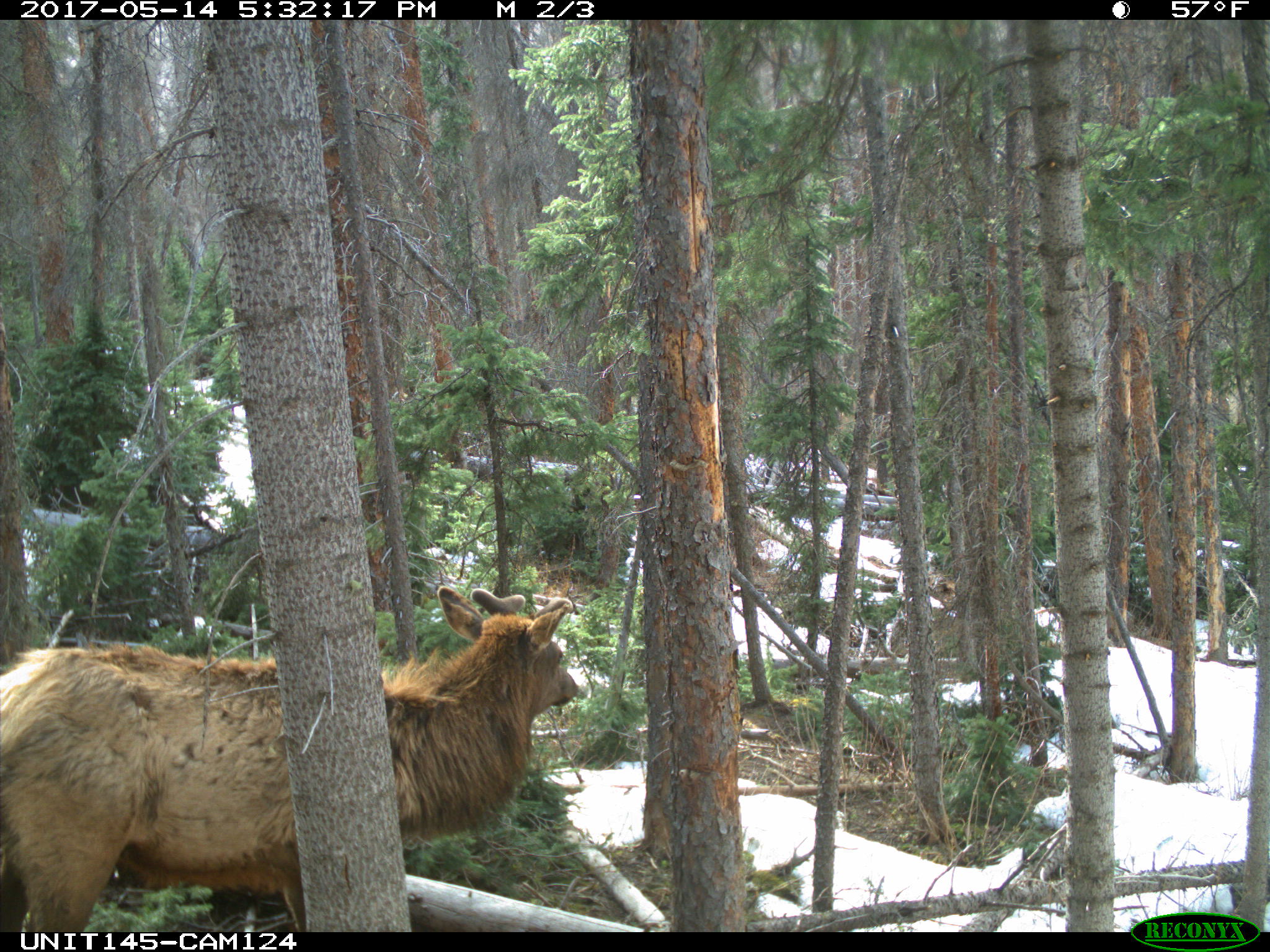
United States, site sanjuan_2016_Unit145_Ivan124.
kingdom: Animalia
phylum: Chordata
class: Mammalia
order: Artiodactyla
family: Cervidae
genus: Cervus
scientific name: Cervus elaphus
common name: red deer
Cervus elaphus (red deer).